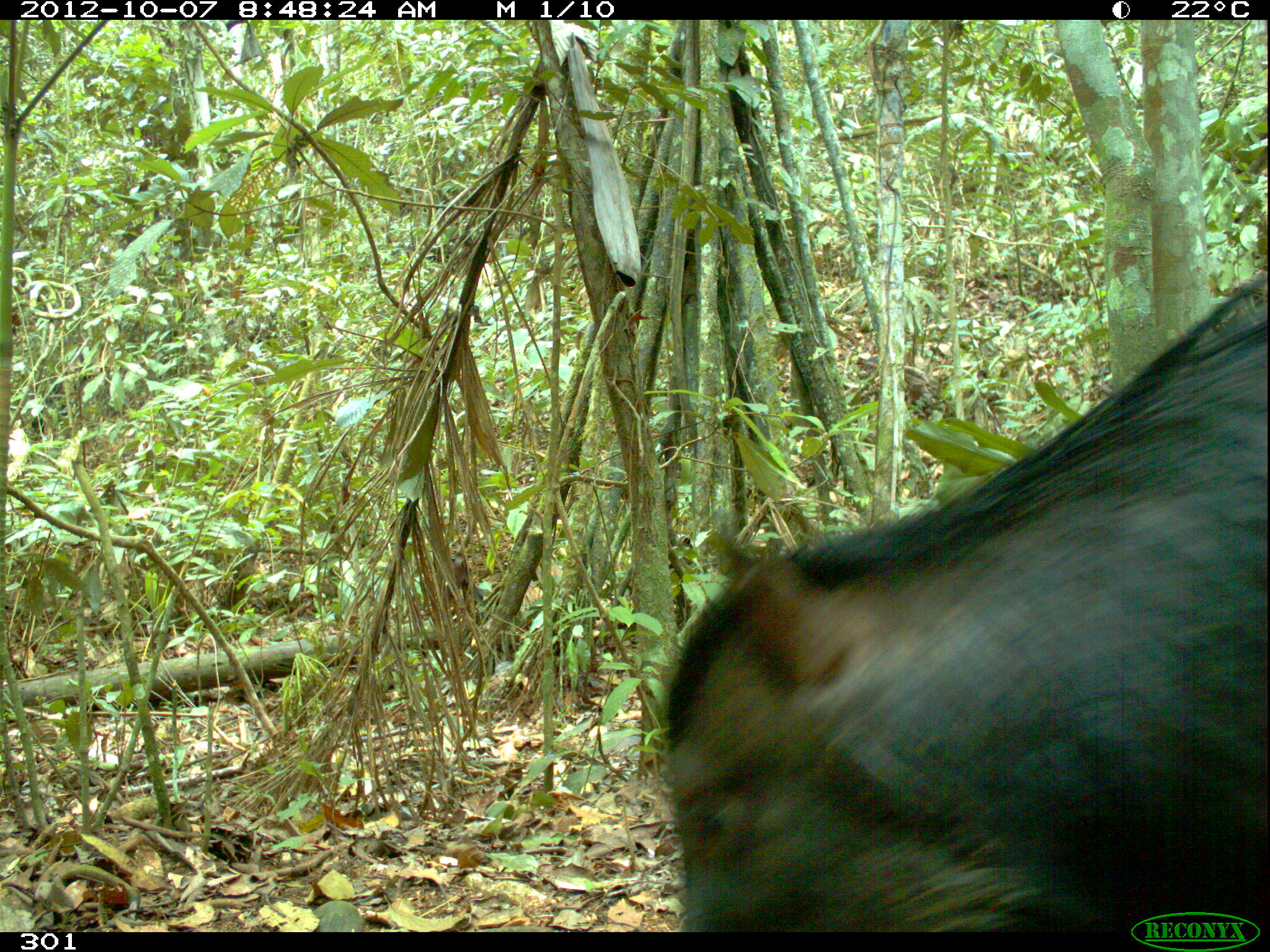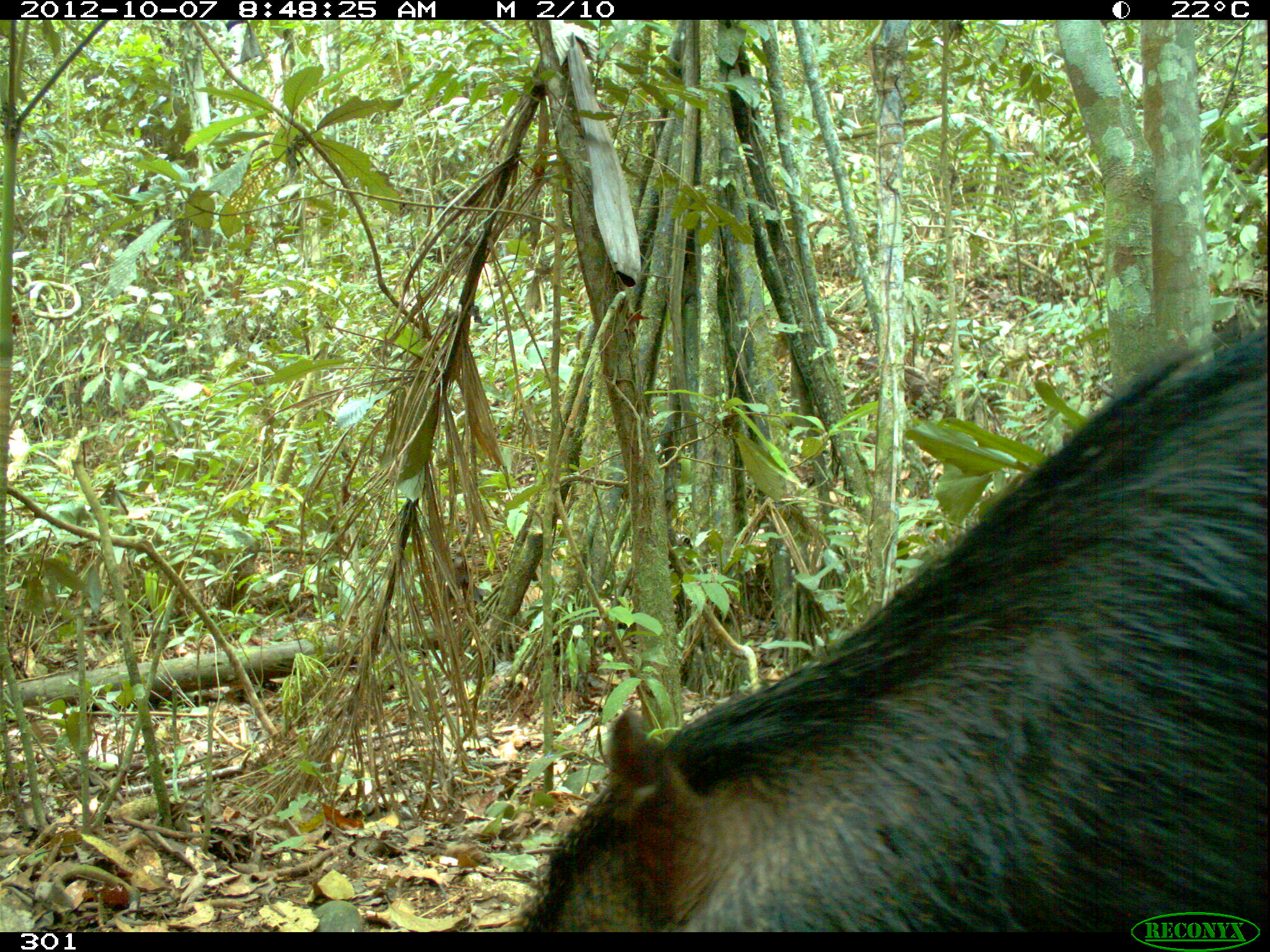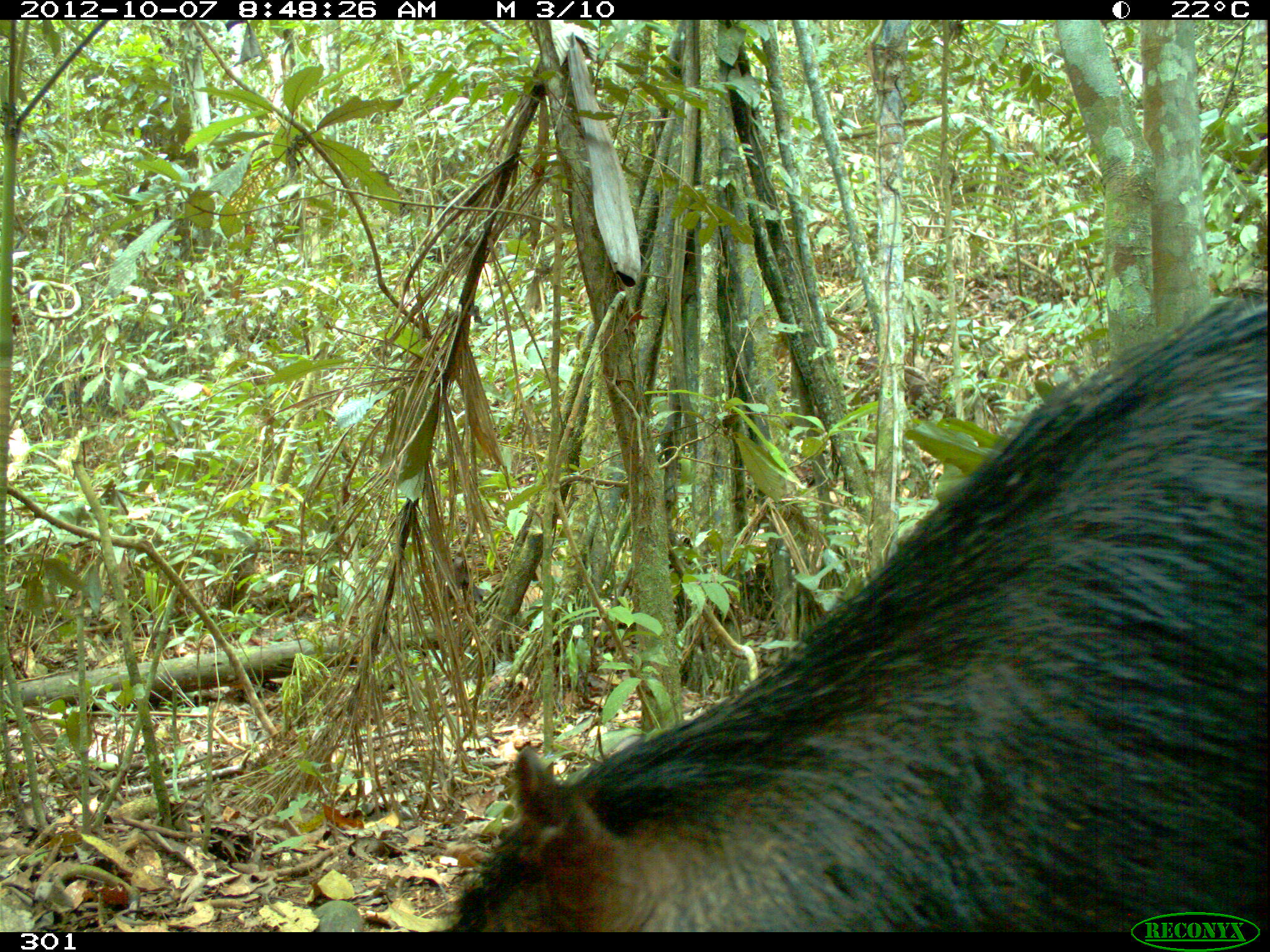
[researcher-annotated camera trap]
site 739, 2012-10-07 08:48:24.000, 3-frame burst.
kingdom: Animalia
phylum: Chordata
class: Mammalia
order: Artiodactyla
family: Tayassuidae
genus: Tayassu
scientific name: Tayassu pecari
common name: white-lipped peccary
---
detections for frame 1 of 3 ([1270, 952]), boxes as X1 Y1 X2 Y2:
tayassu pecari: 653 277 1265 932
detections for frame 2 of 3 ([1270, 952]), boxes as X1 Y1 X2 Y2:
tayassu pecari: 512 318 1266 932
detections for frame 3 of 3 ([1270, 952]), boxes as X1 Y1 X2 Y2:
tayassu pecari: 429 280 1265 932